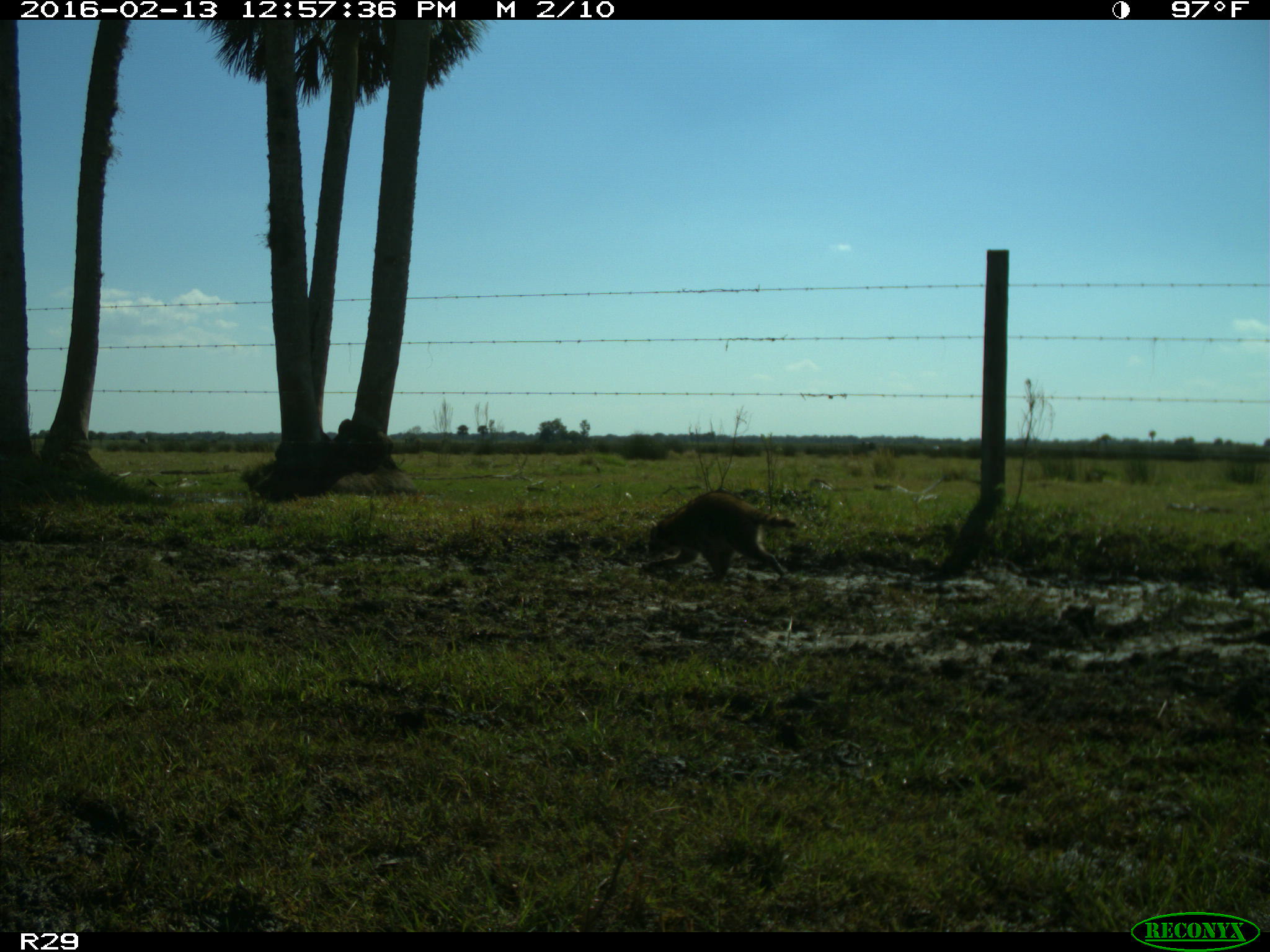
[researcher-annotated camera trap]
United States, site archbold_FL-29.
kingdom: Animalia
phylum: Chordata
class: Mammalia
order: Carnivora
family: Procyonidae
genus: Procyon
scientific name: Procyon lotor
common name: common raccoon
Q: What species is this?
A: Procyon lotor (common raccoon).